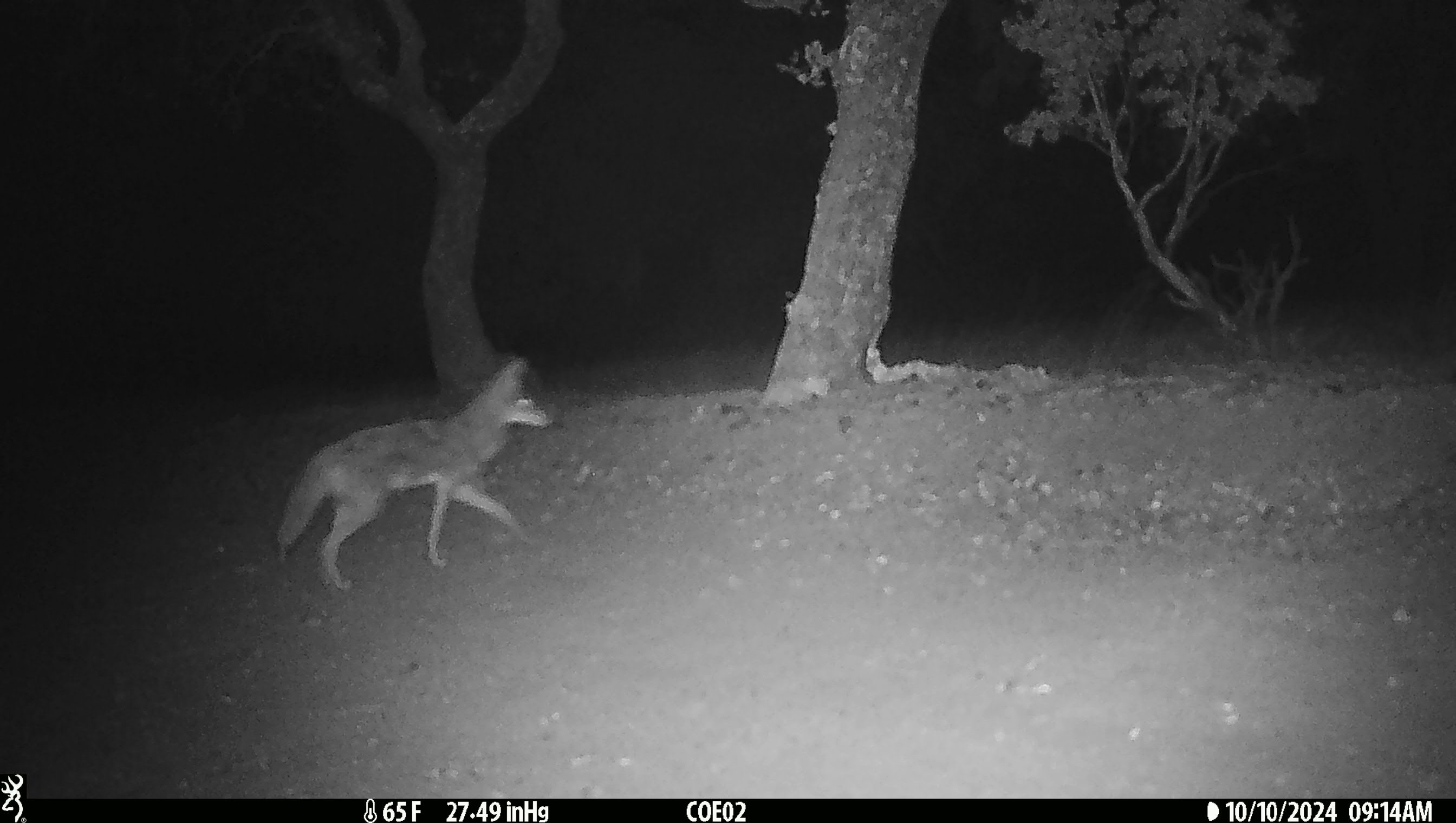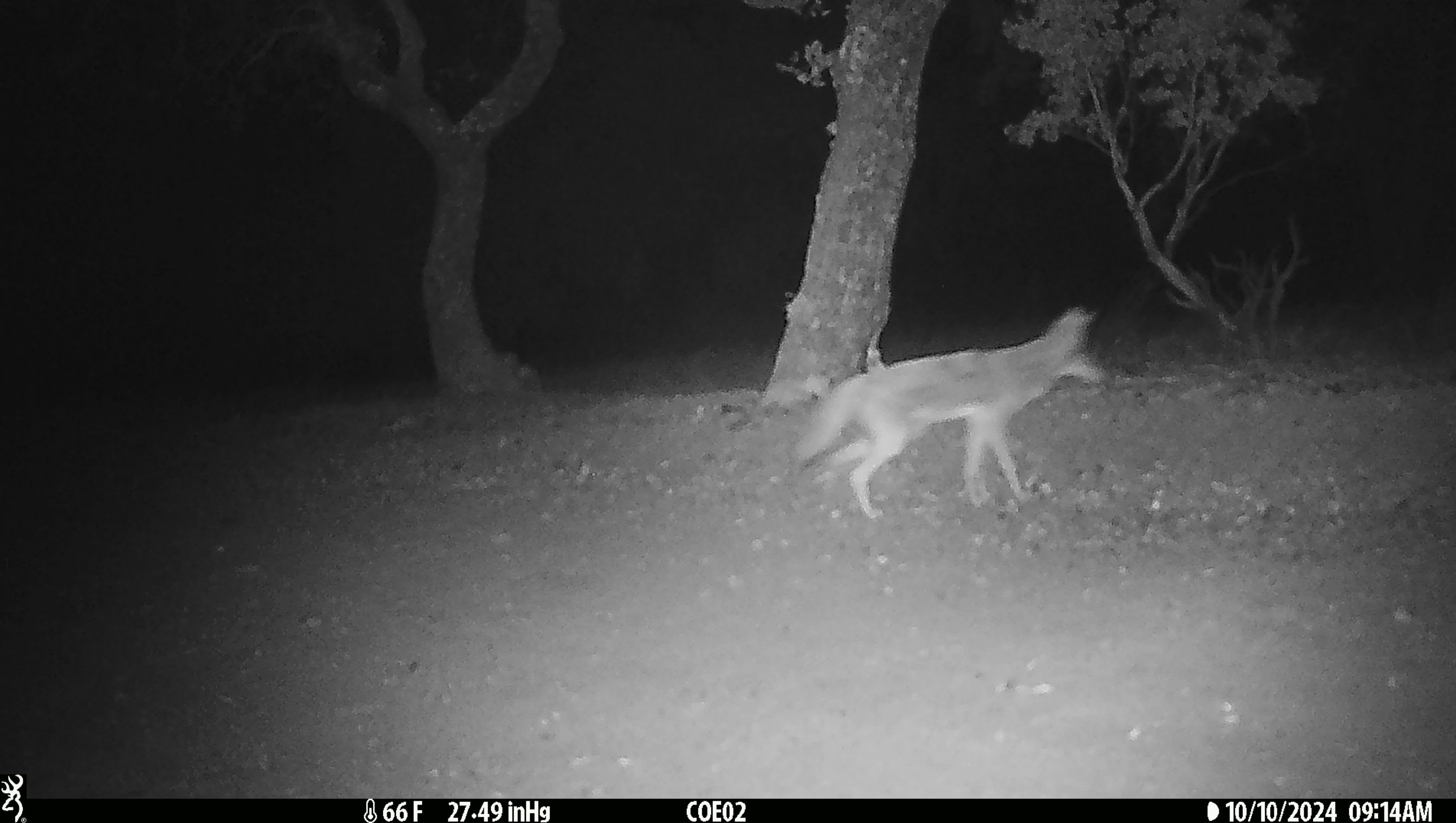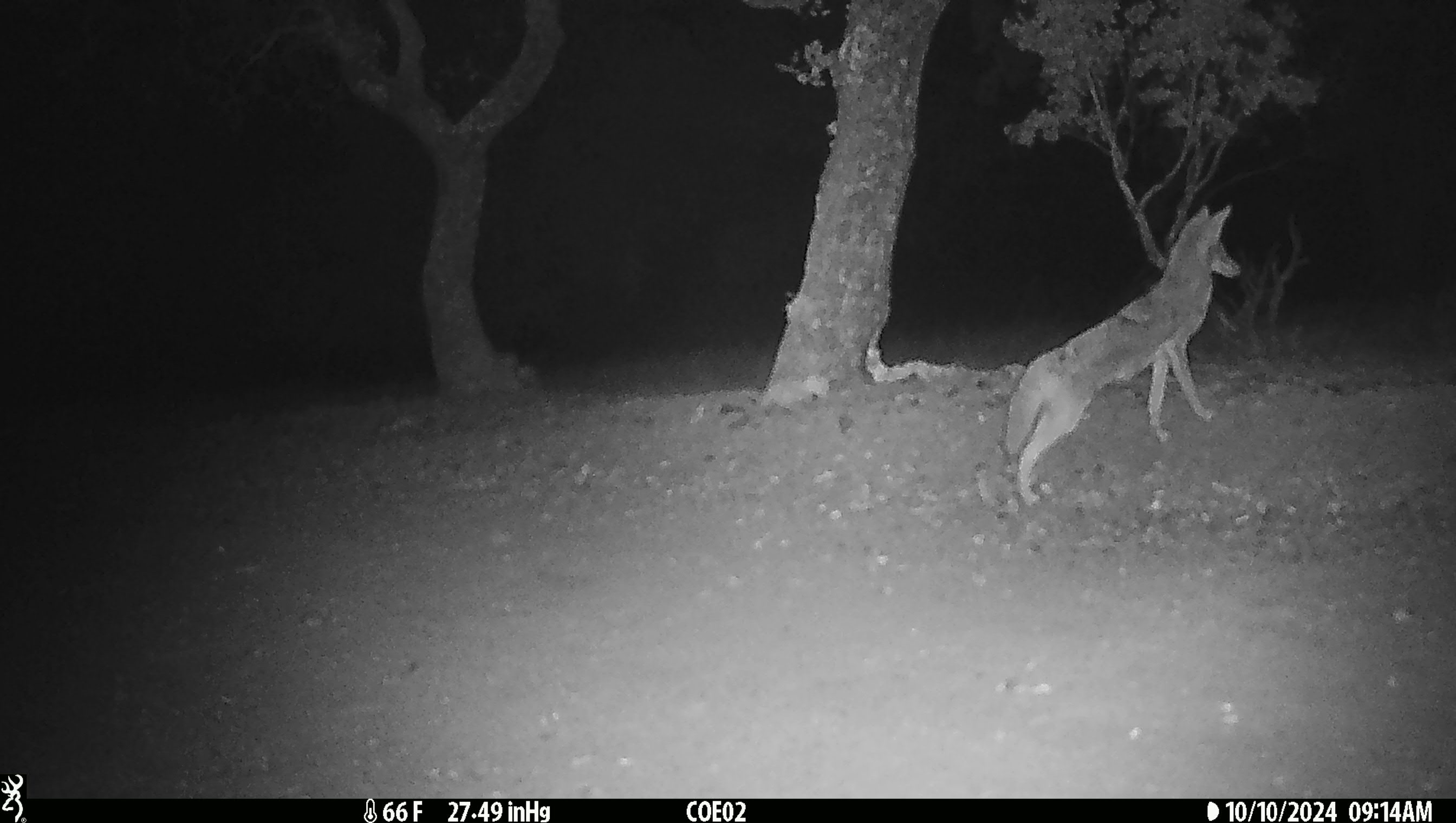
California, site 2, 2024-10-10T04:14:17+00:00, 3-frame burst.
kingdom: Animalia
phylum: Chordata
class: Mammalia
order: Carnivora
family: Canidae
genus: Canis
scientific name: Canis latrans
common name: coyote